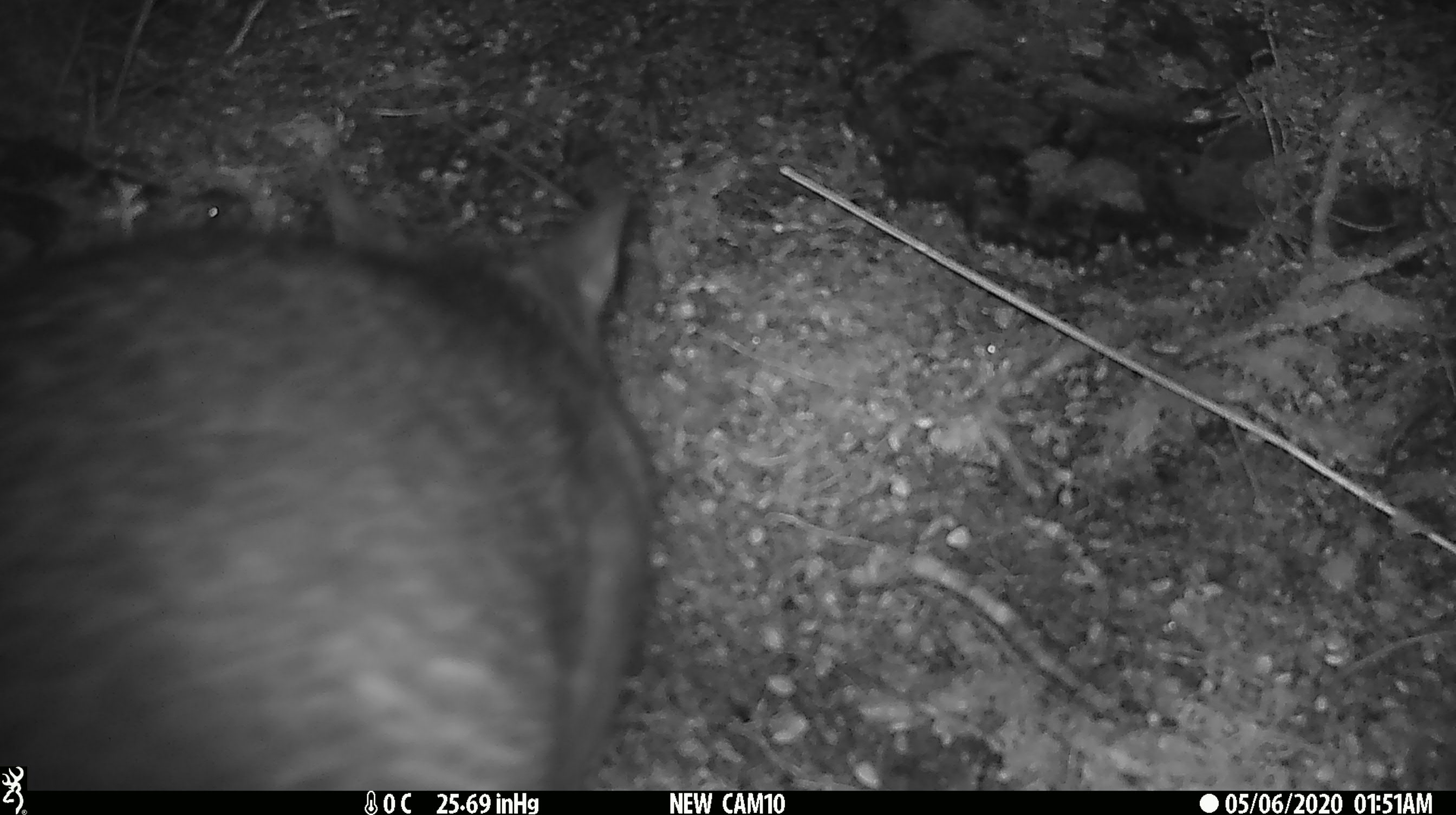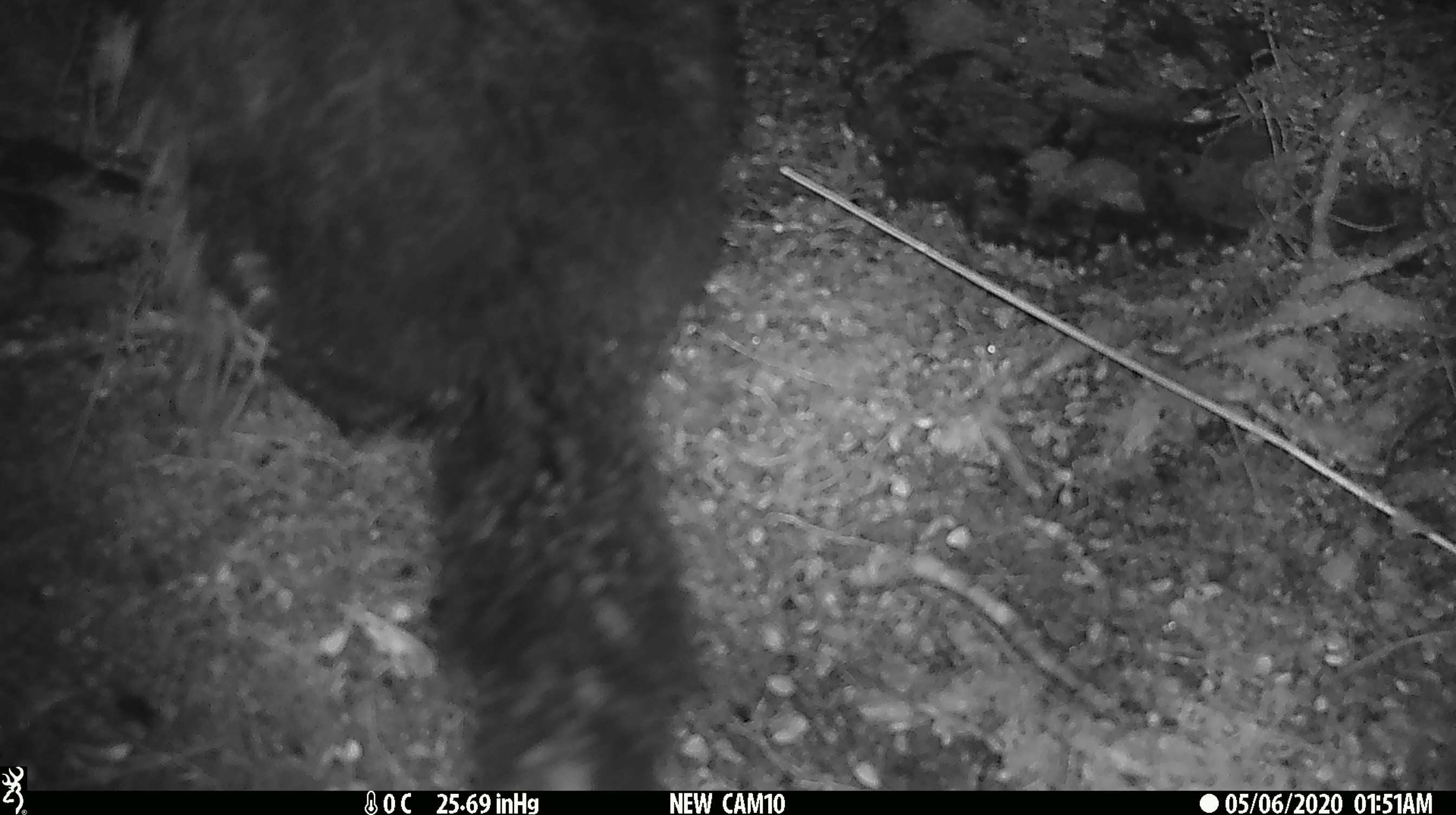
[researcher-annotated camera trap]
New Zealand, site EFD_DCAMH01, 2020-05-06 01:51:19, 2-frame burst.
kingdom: Animalia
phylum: Chordata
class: Mammalia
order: Diprotodontia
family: Phalangeridae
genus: Trichosurus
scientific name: Trichosurus vulpecula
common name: common brushtail possum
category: possum